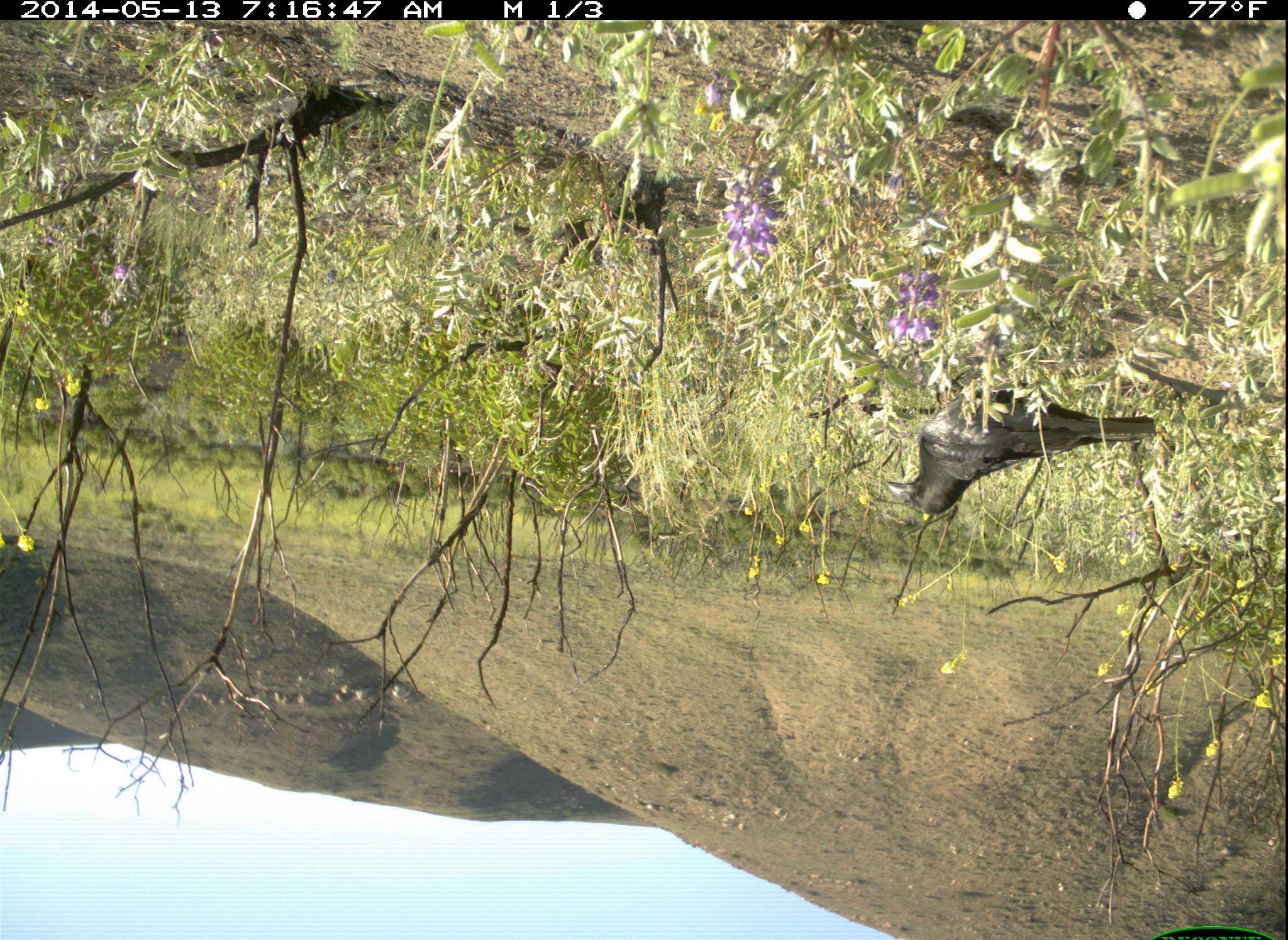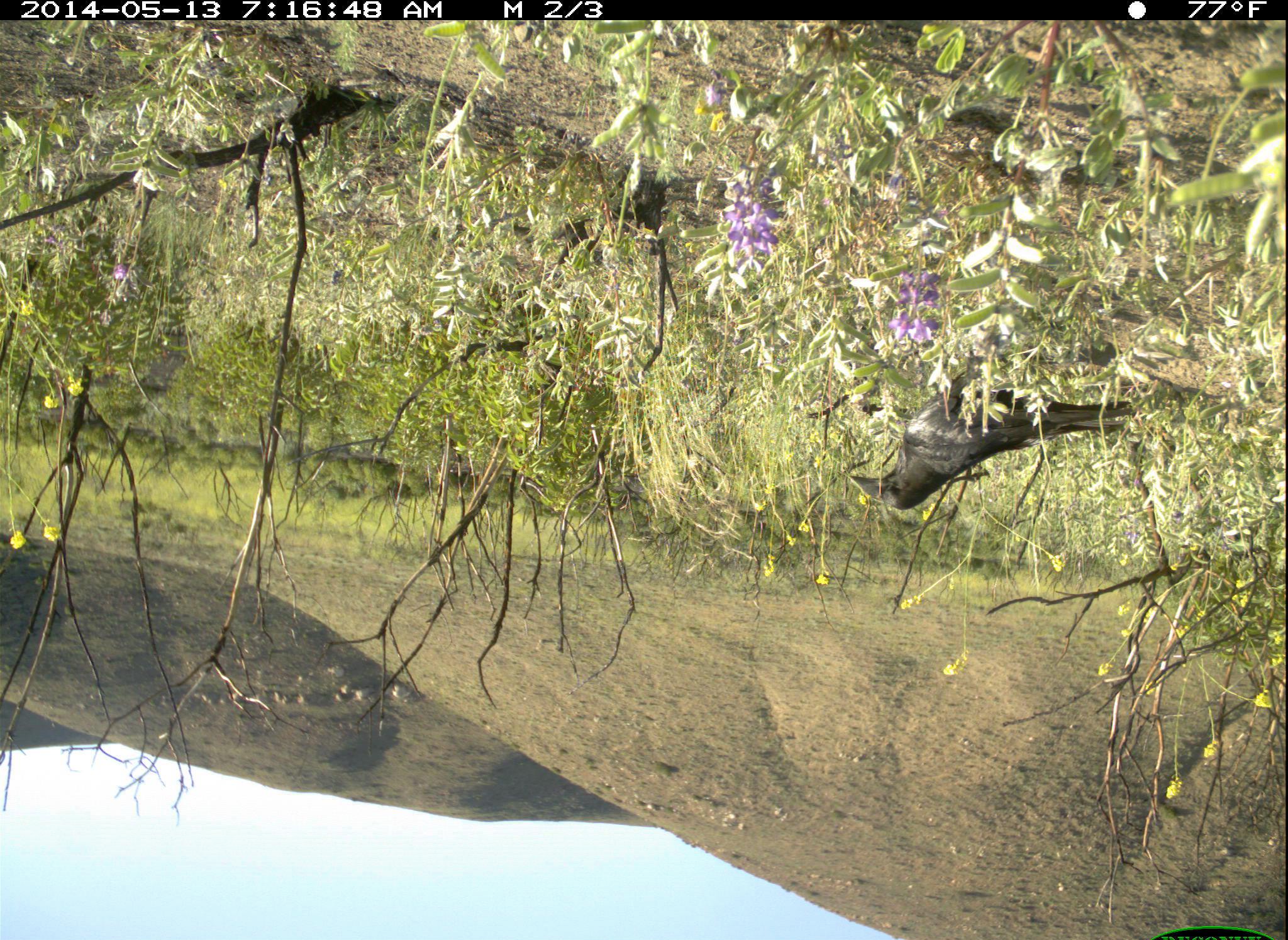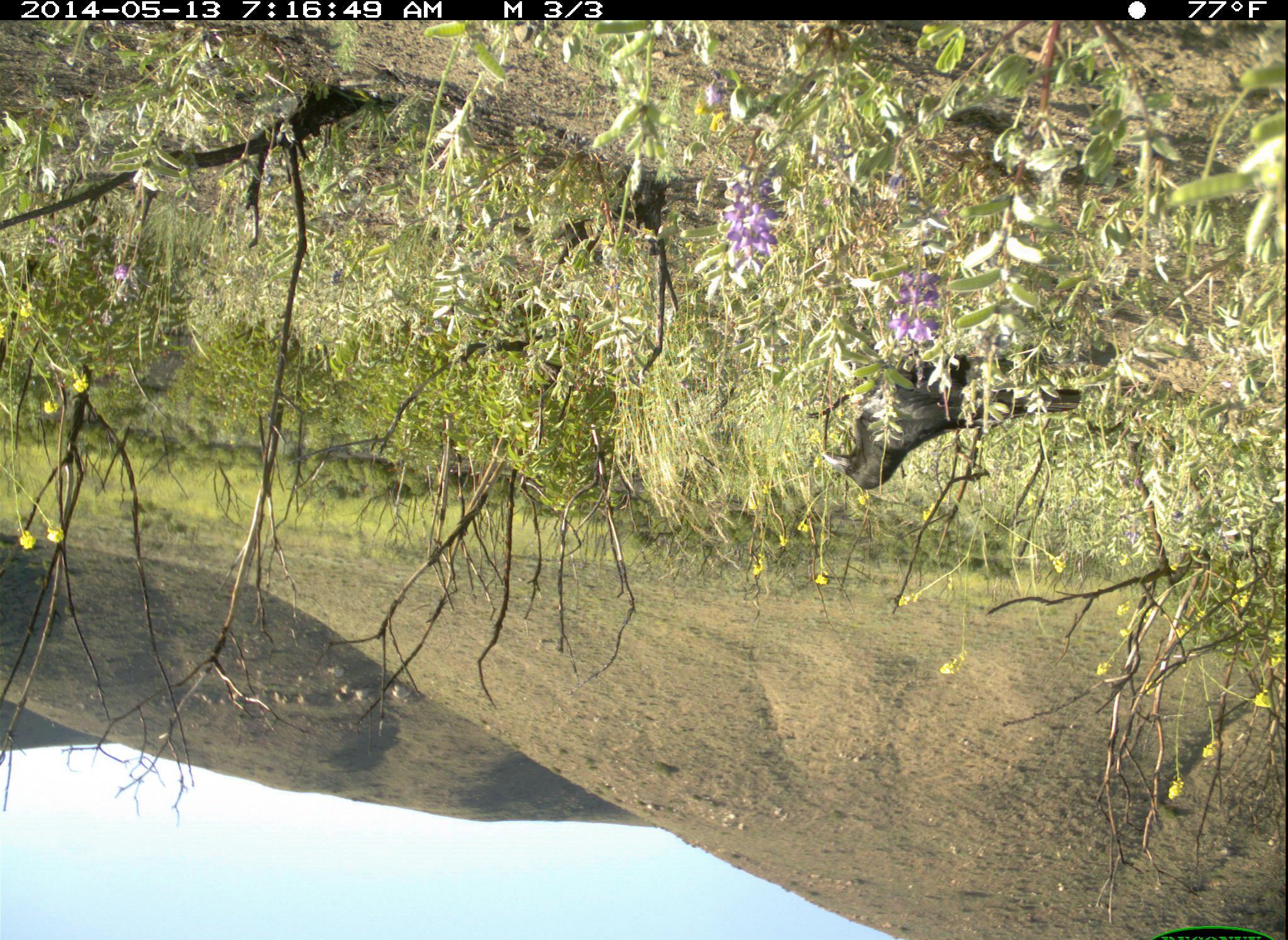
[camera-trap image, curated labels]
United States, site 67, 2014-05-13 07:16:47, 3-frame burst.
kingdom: Animalia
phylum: Chordata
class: Aves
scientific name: Aves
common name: bird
Bird (Aves).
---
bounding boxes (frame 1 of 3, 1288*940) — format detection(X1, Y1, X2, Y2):
bird: detection(881, 353, 1160, 525)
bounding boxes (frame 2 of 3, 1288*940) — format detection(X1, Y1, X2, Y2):
bird: detection(844, 359, 1139, 514)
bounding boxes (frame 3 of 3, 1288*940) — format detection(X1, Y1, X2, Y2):
bird: detection(811, 345, 1088, 491)